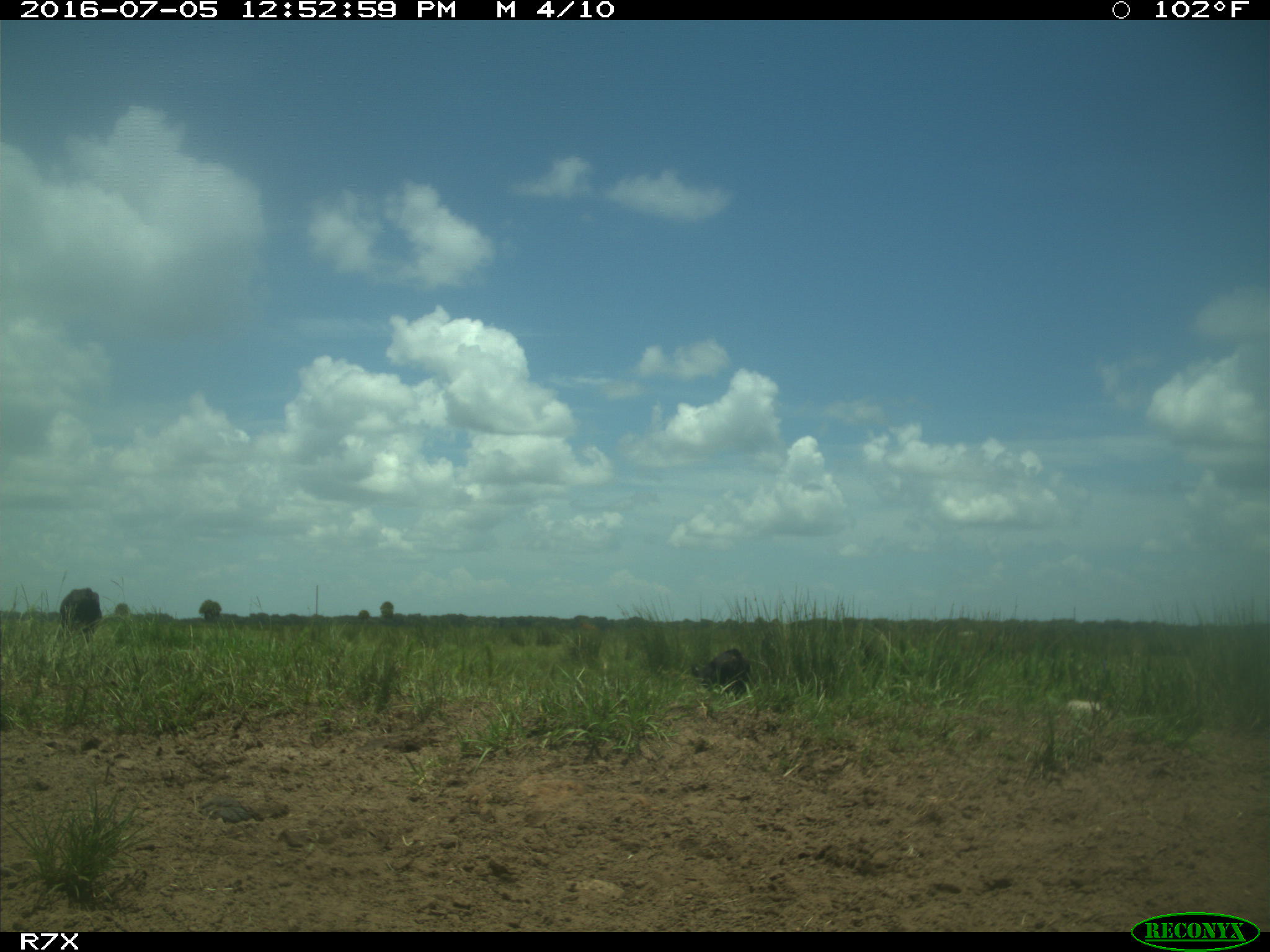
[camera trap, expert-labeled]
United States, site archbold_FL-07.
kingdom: Animalia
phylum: Chordata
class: Mammalia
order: Artiodactyla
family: Bovidae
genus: Bos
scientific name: Bos taurus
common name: domestic cow